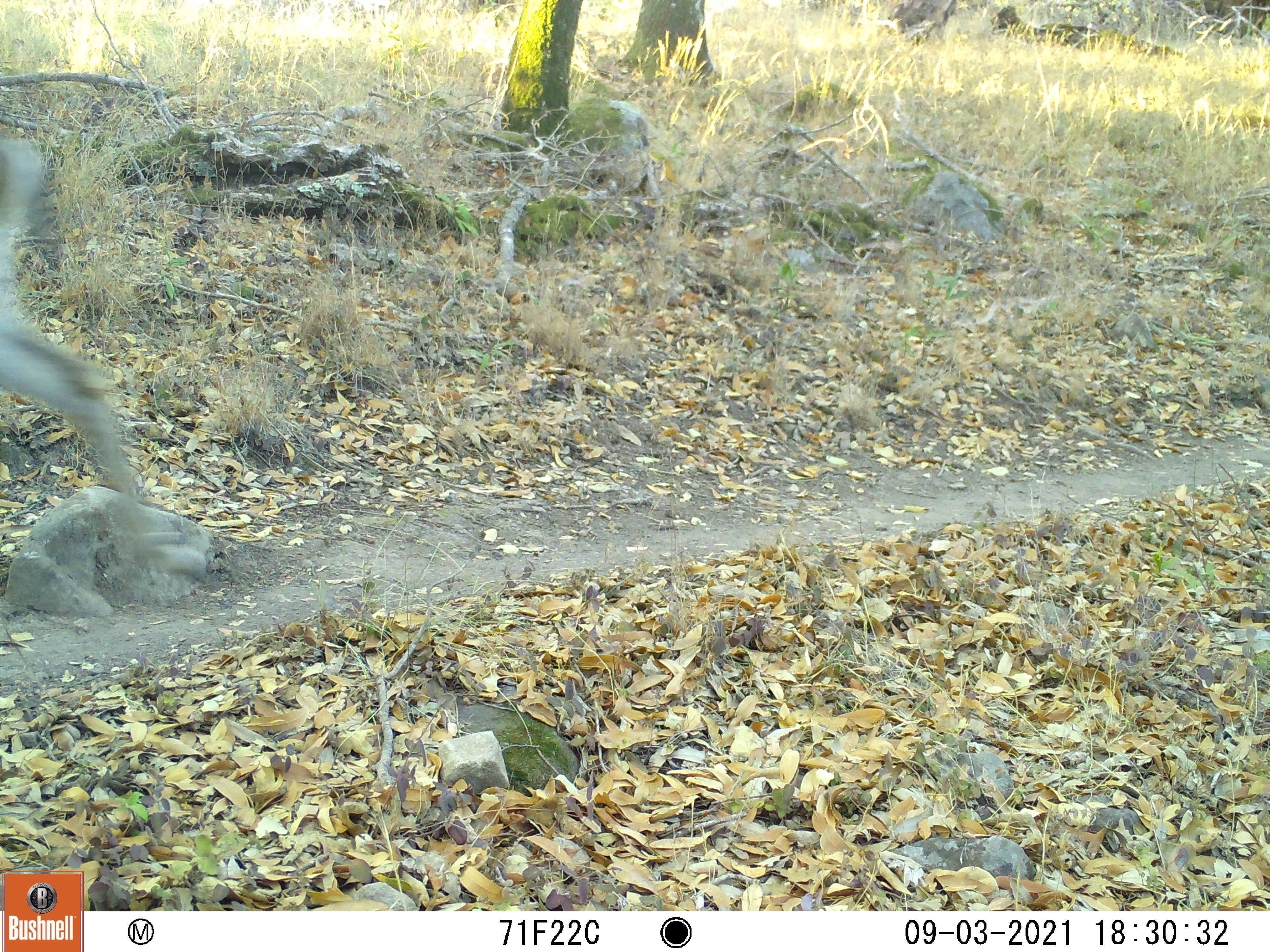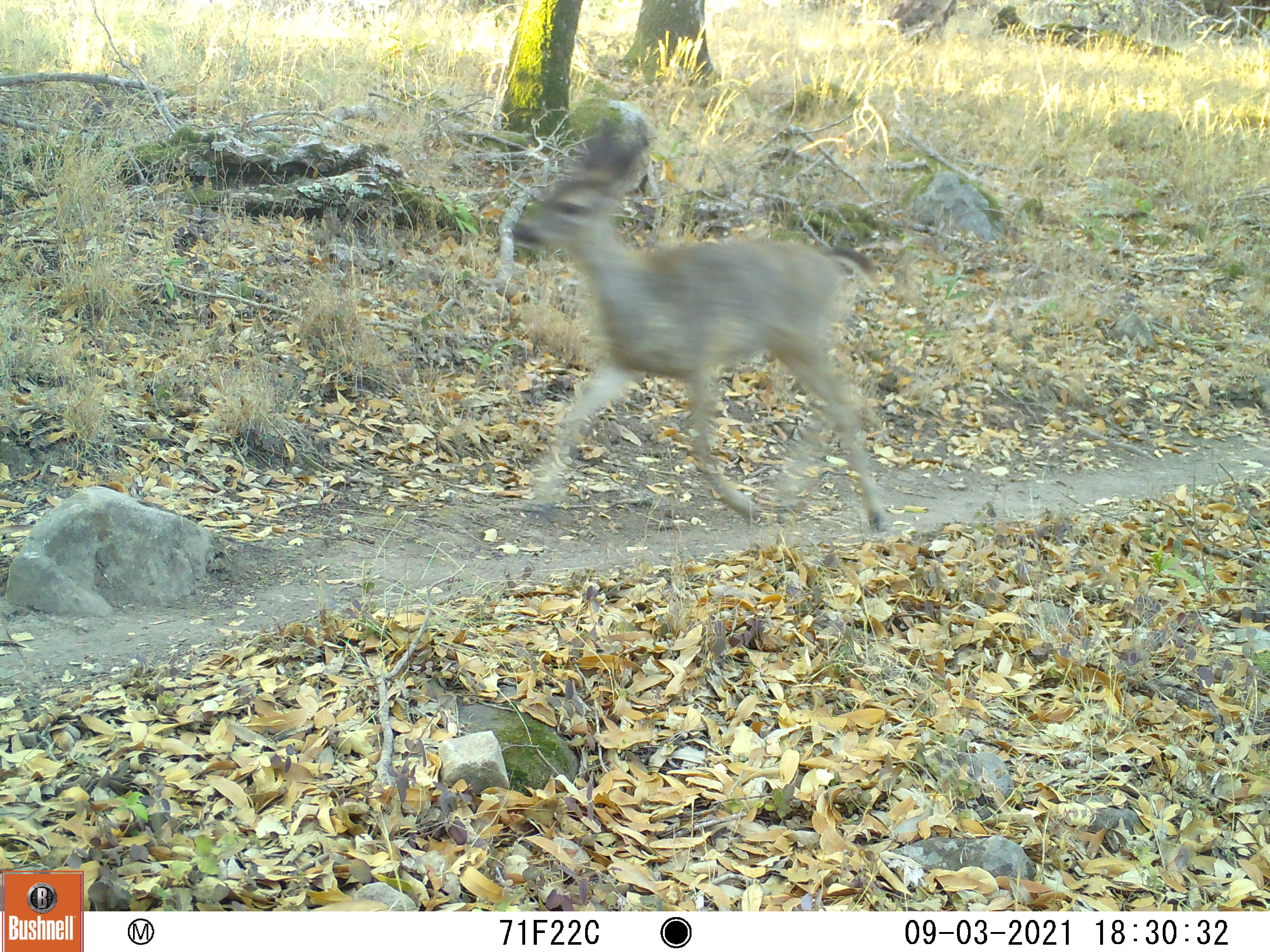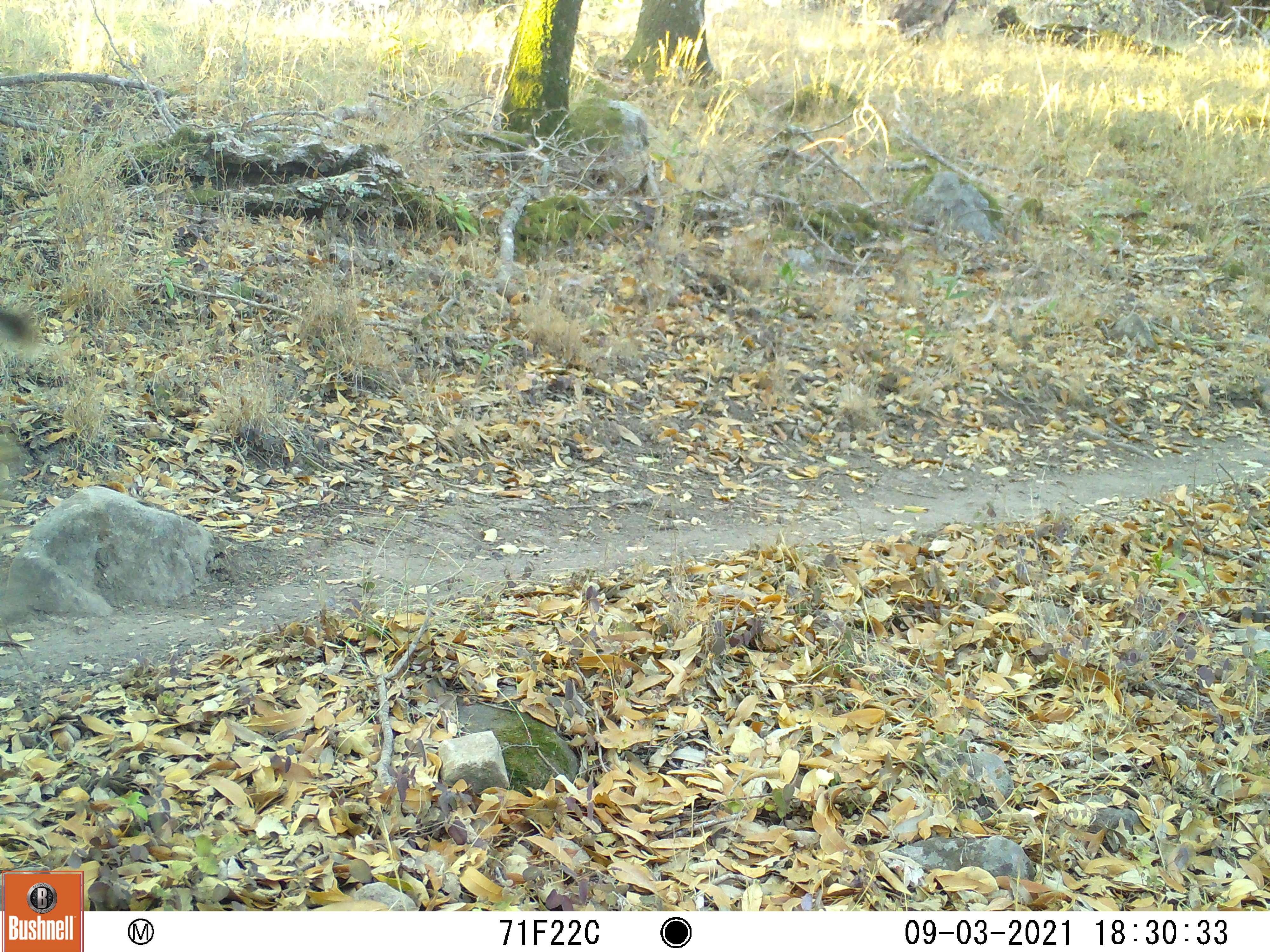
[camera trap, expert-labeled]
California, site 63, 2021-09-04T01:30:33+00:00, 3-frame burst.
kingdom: Animalia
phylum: Chordata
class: Mammalia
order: Artiodactyla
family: Cervidae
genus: Odocoileus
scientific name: Odocoileus hemionus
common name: mule deer